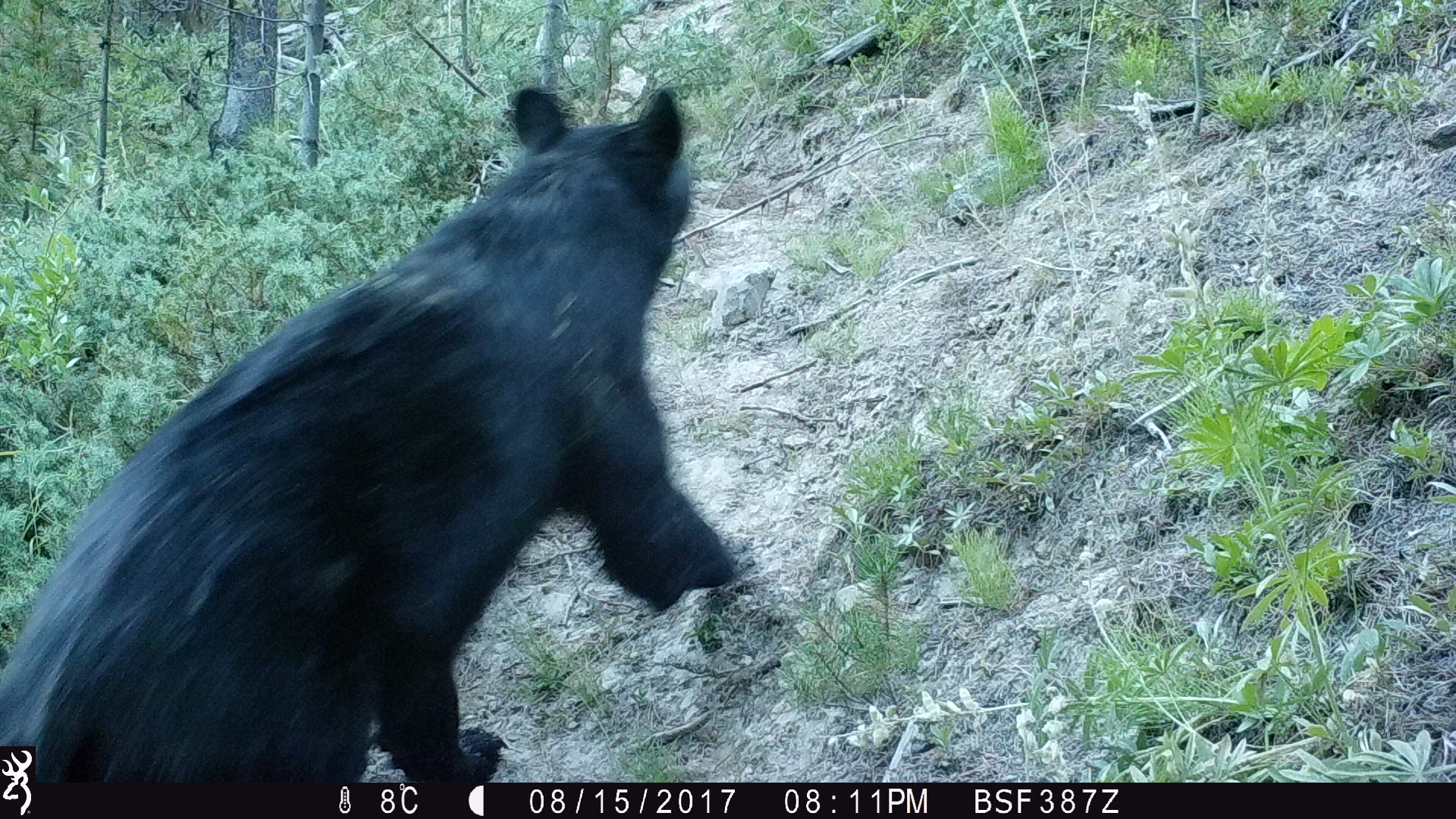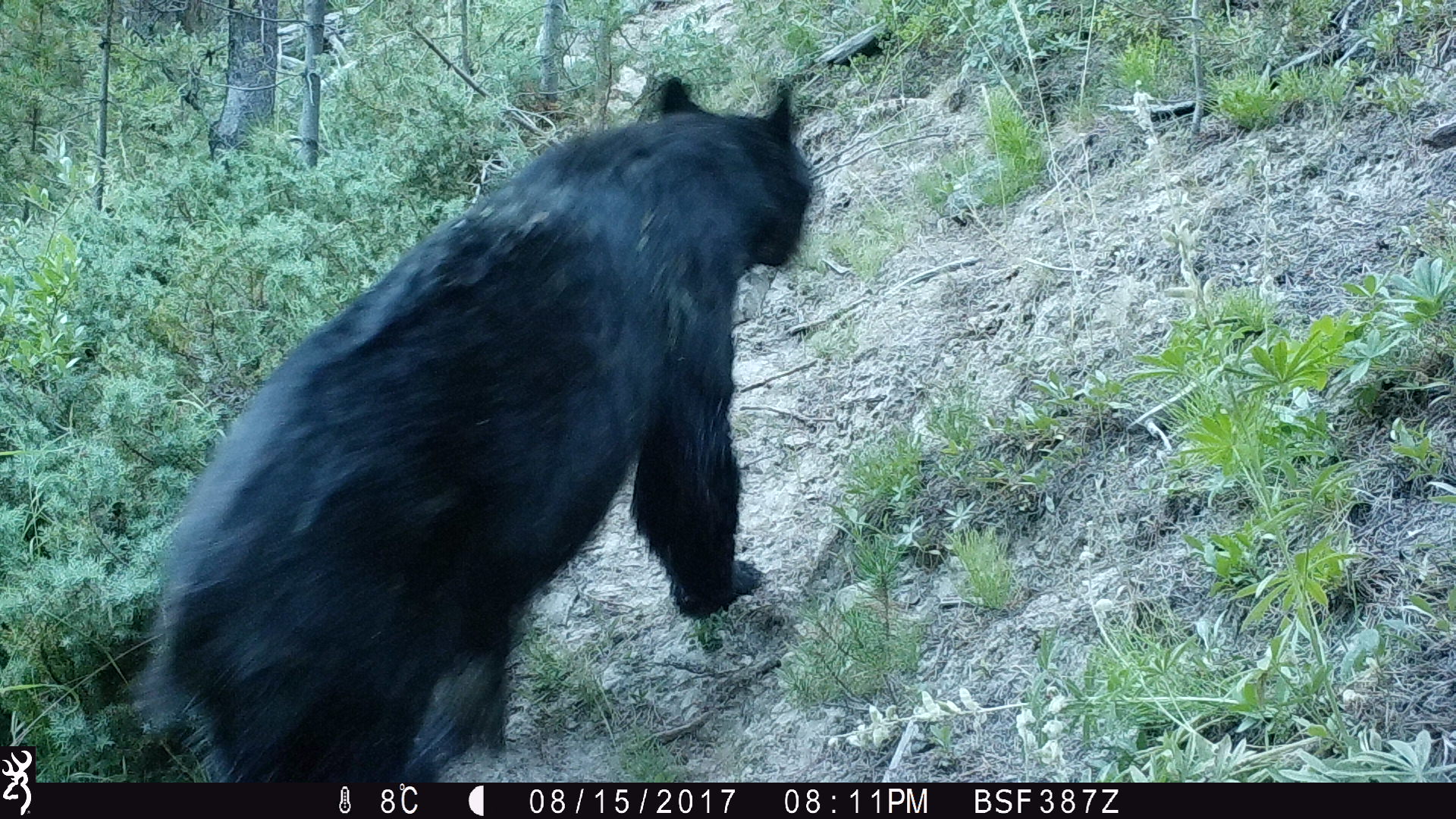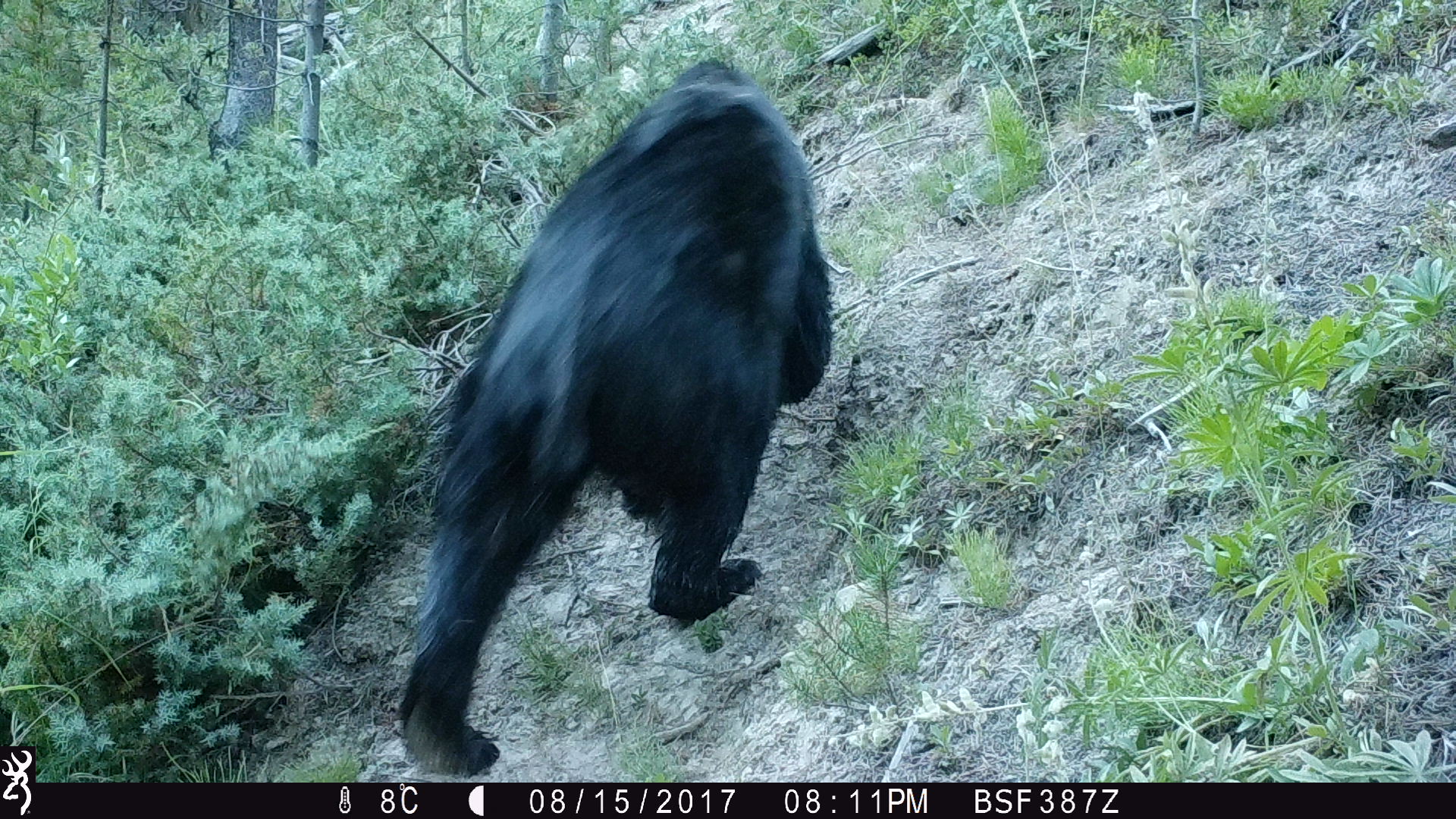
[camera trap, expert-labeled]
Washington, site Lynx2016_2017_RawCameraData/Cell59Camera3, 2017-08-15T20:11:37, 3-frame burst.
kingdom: Animalia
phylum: Chordata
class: Mammalia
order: Carnivora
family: Ursidae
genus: Ursus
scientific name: Ursus americanus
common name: american black bear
Ursus americanus (american black bear). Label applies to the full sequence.